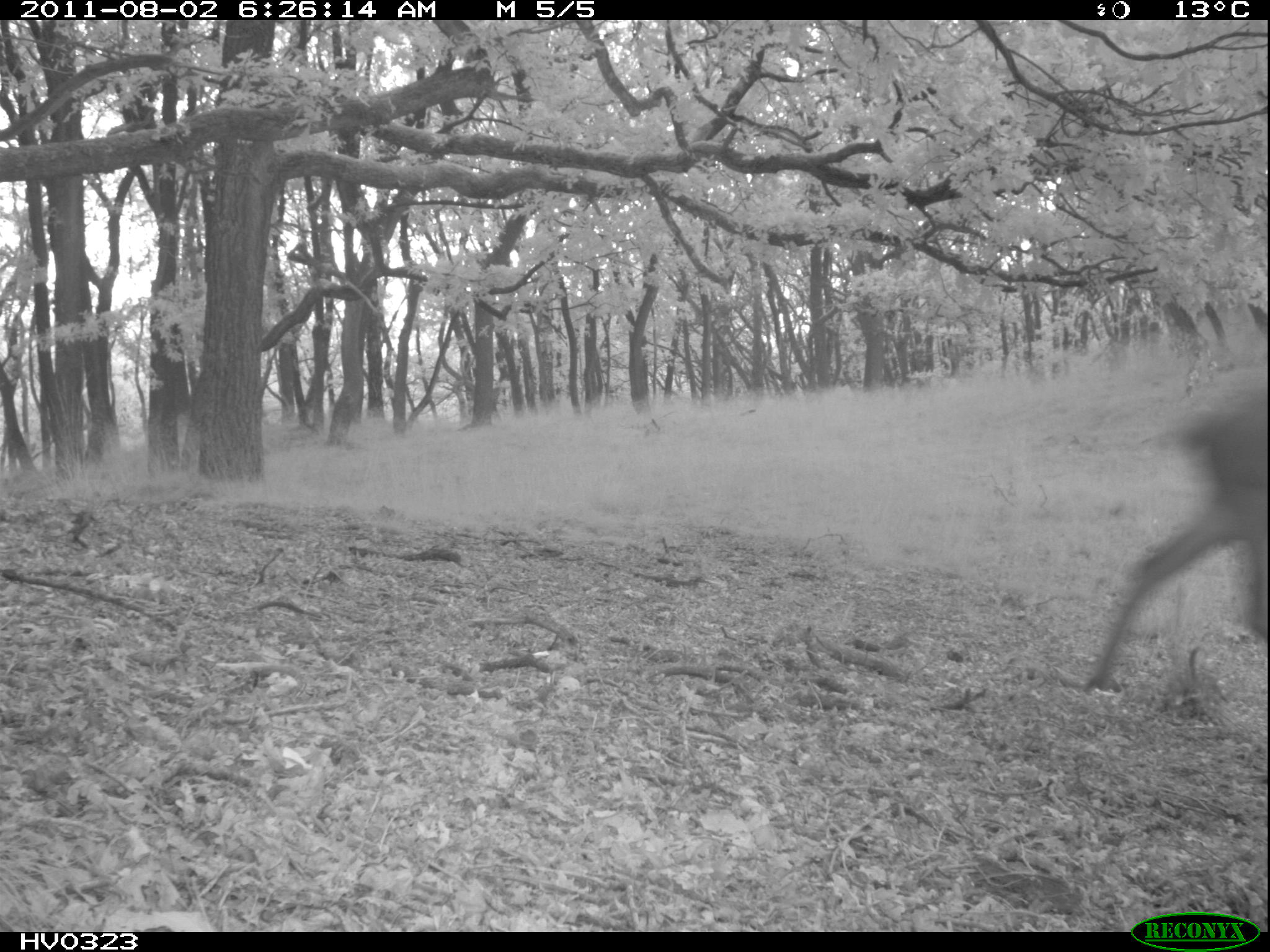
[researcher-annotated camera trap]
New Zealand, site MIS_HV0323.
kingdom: Animalia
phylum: Chordata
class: Mammalia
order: Artiodactyla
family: Cervidae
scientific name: Cervidae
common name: deer